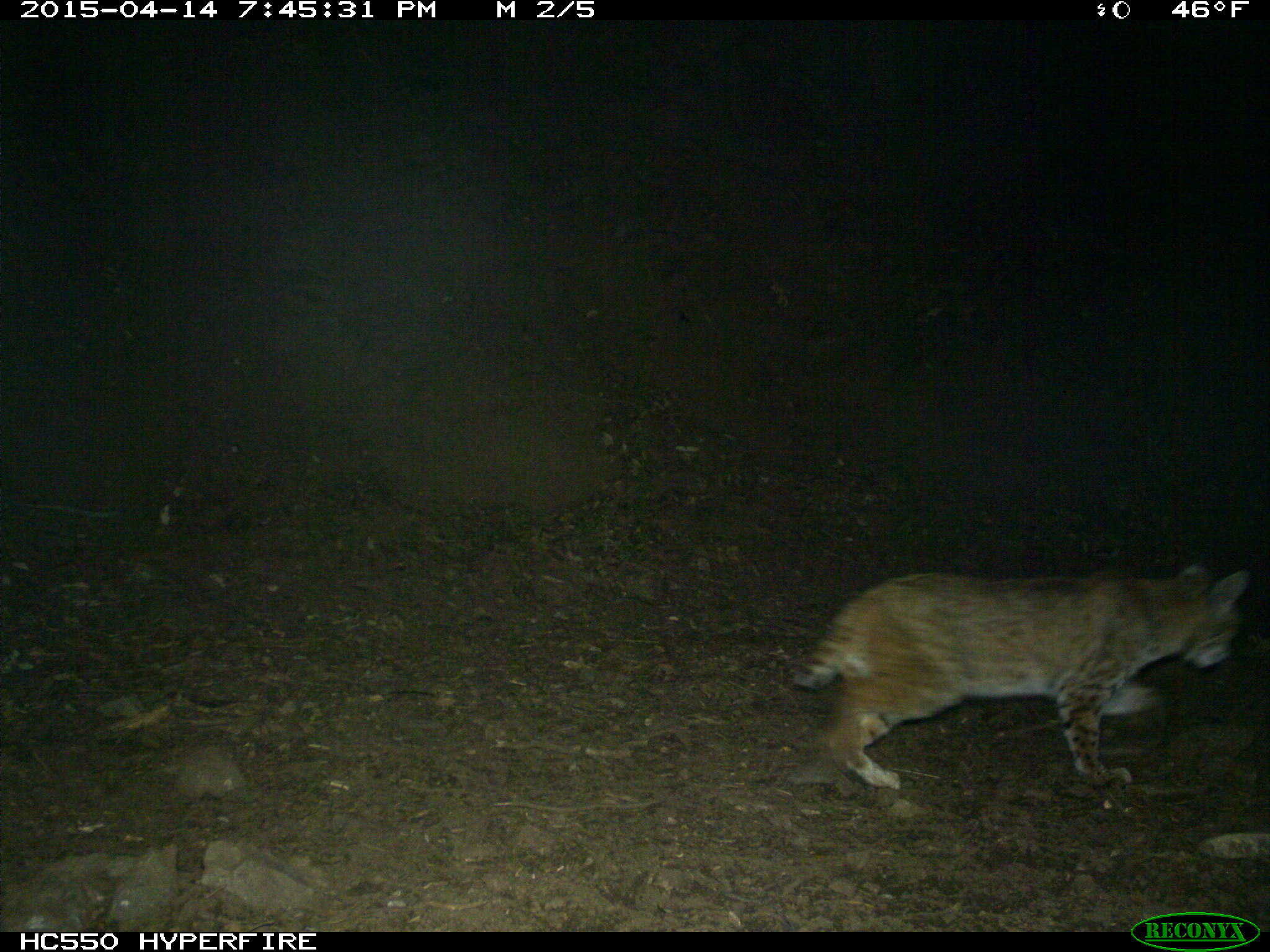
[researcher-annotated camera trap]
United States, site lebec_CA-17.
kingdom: Animalia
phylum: Chordata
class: Mammalia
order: Carnivora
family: Felidae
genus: Lynx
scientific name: Lynx rufus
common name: bobcat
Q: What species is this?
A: Lynx rufus (bobcat).